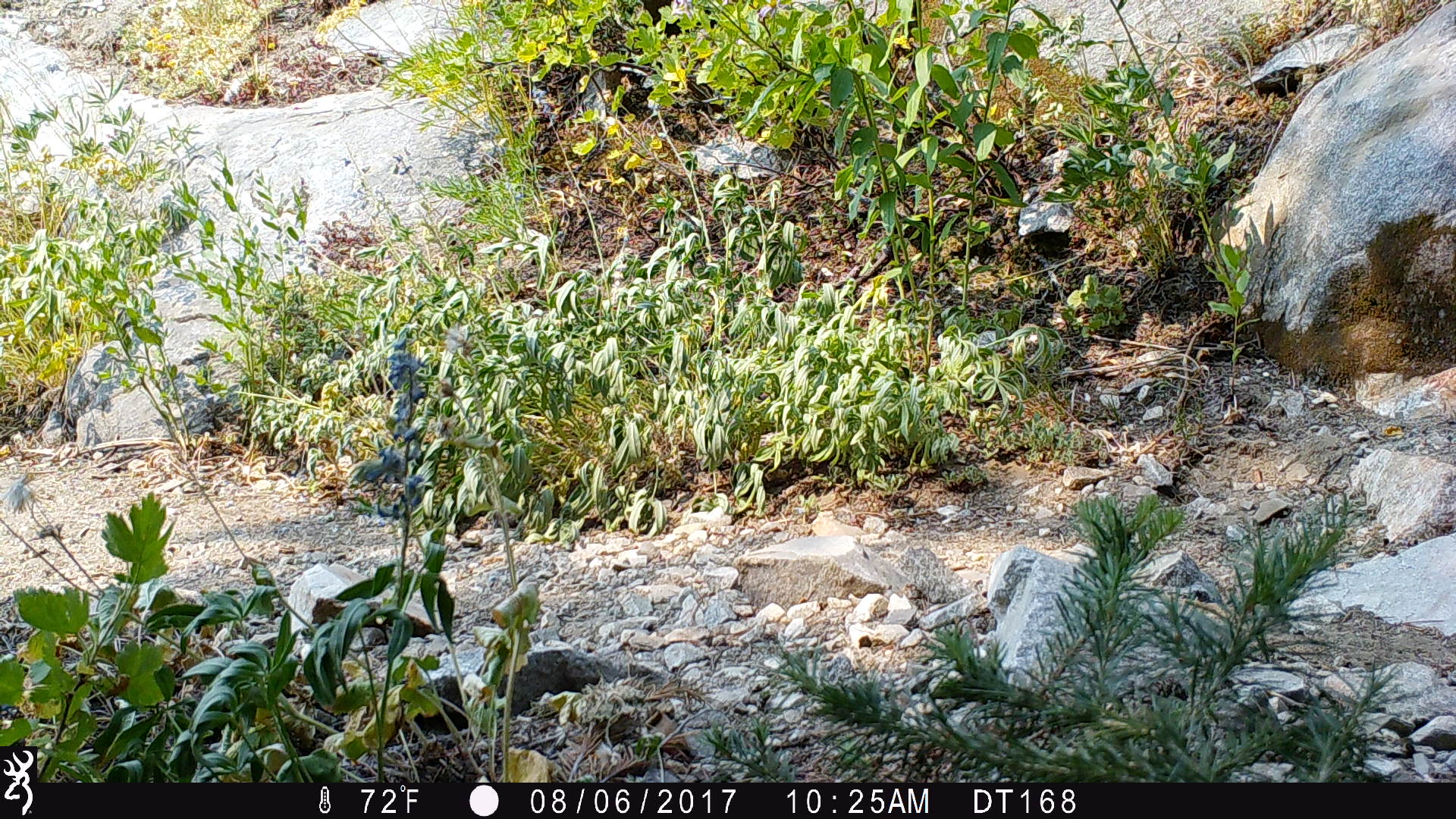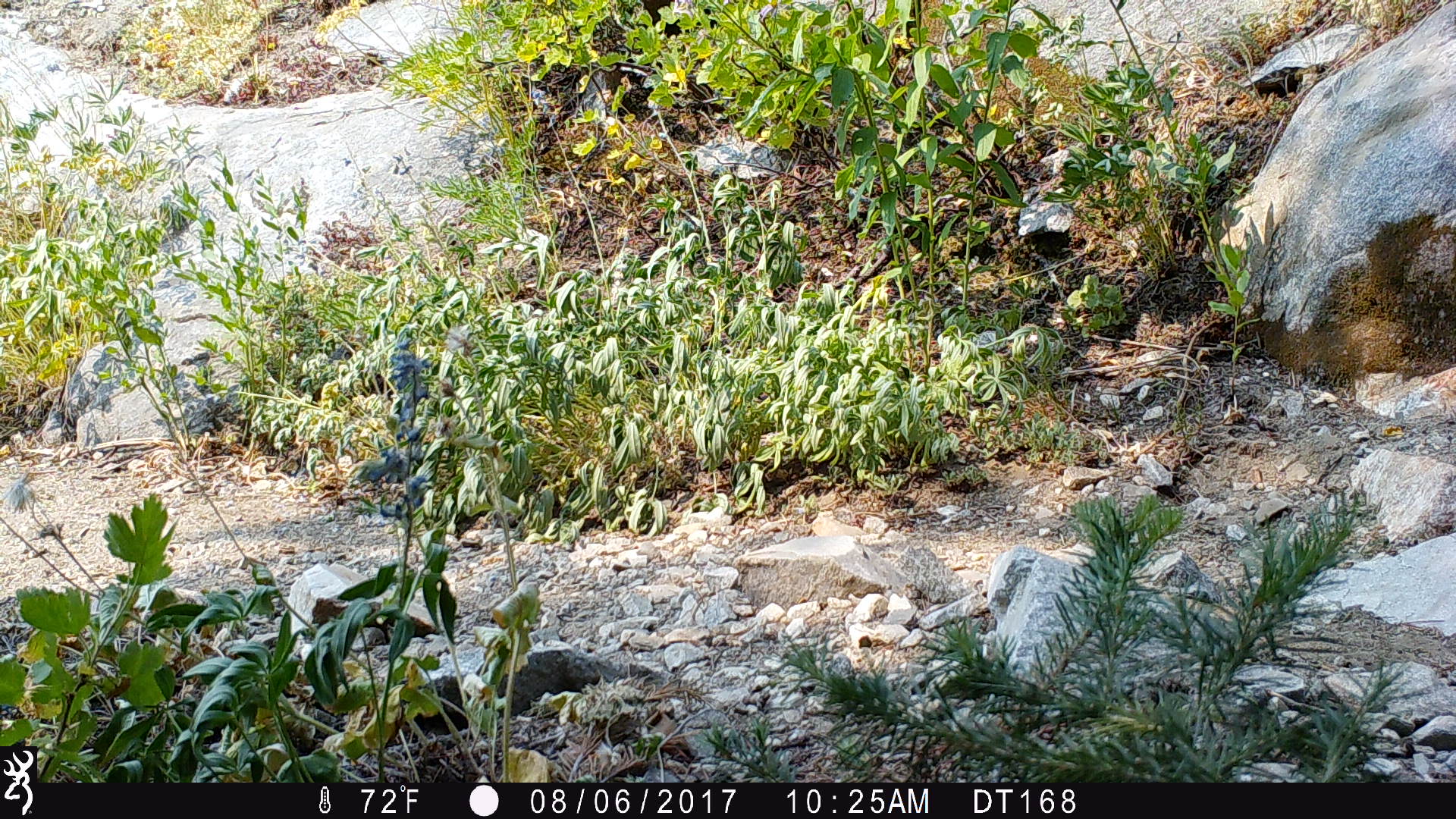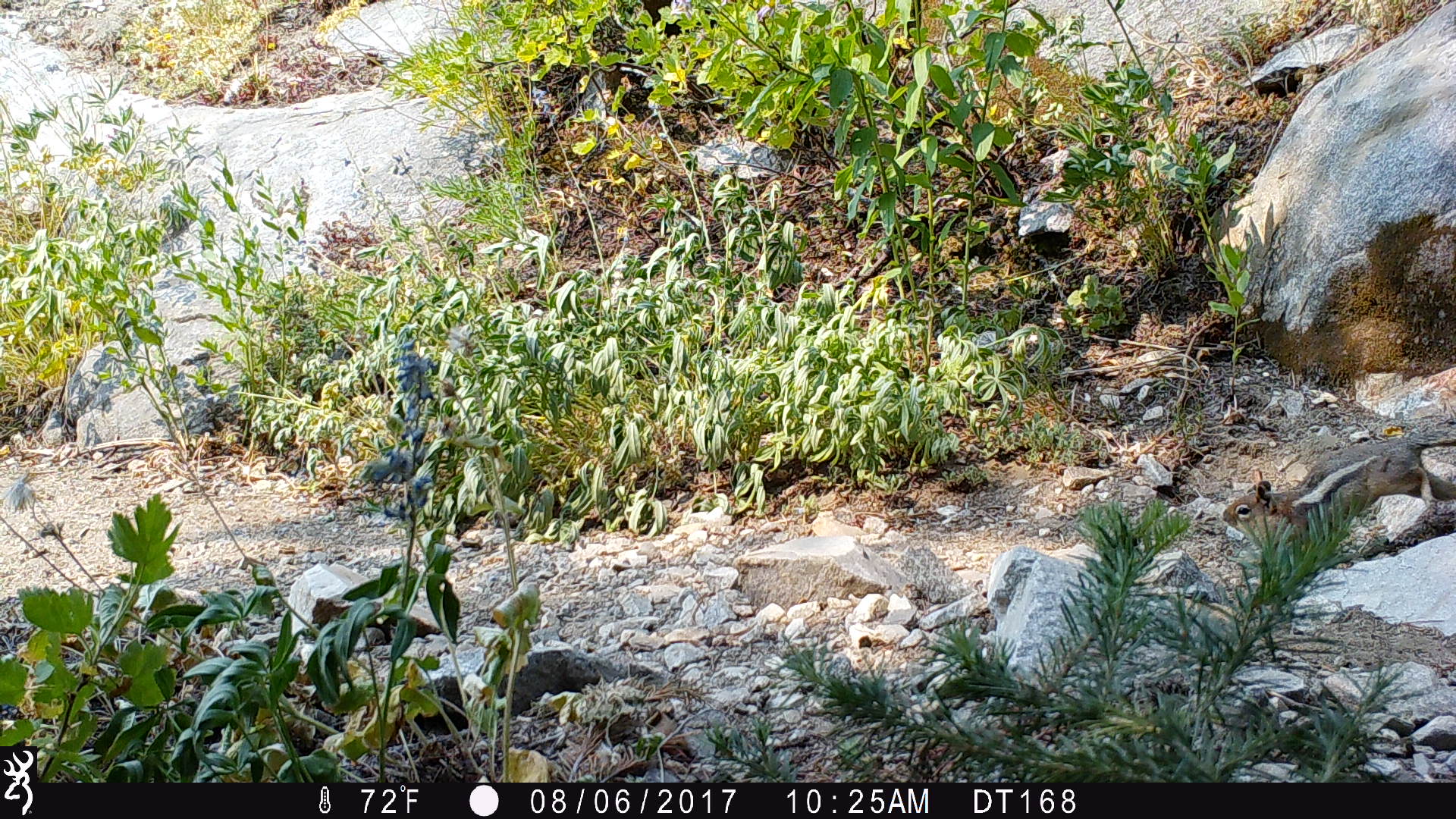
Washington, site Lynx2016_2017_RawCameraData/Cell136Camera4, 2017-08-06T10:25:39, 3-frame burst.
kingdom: Animalia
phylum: Chordata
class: Mammalia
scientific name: Mammalia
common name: small mammal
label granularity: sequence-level